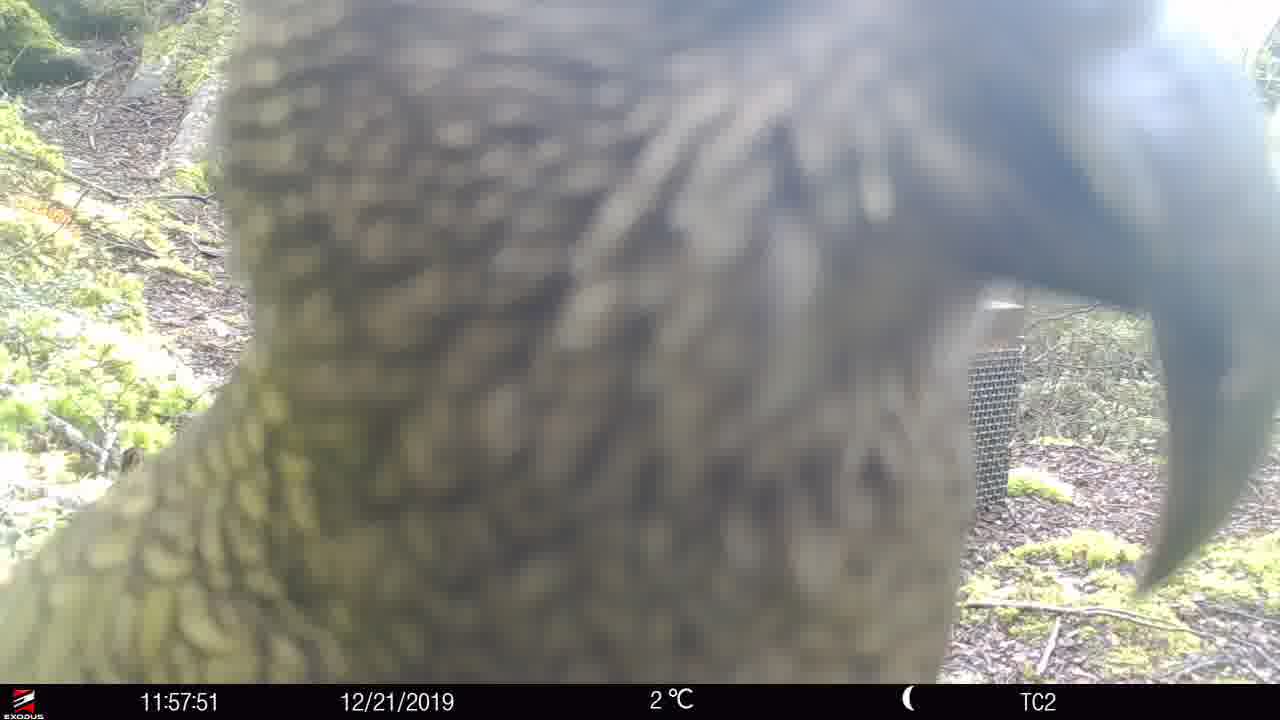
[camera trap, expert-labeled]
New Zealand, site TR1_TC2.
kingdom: Animalia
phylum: Chordata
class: Aves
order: Psittaciformes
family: Strigopidae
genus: Nestor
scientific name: Nestor notabilis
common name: kea